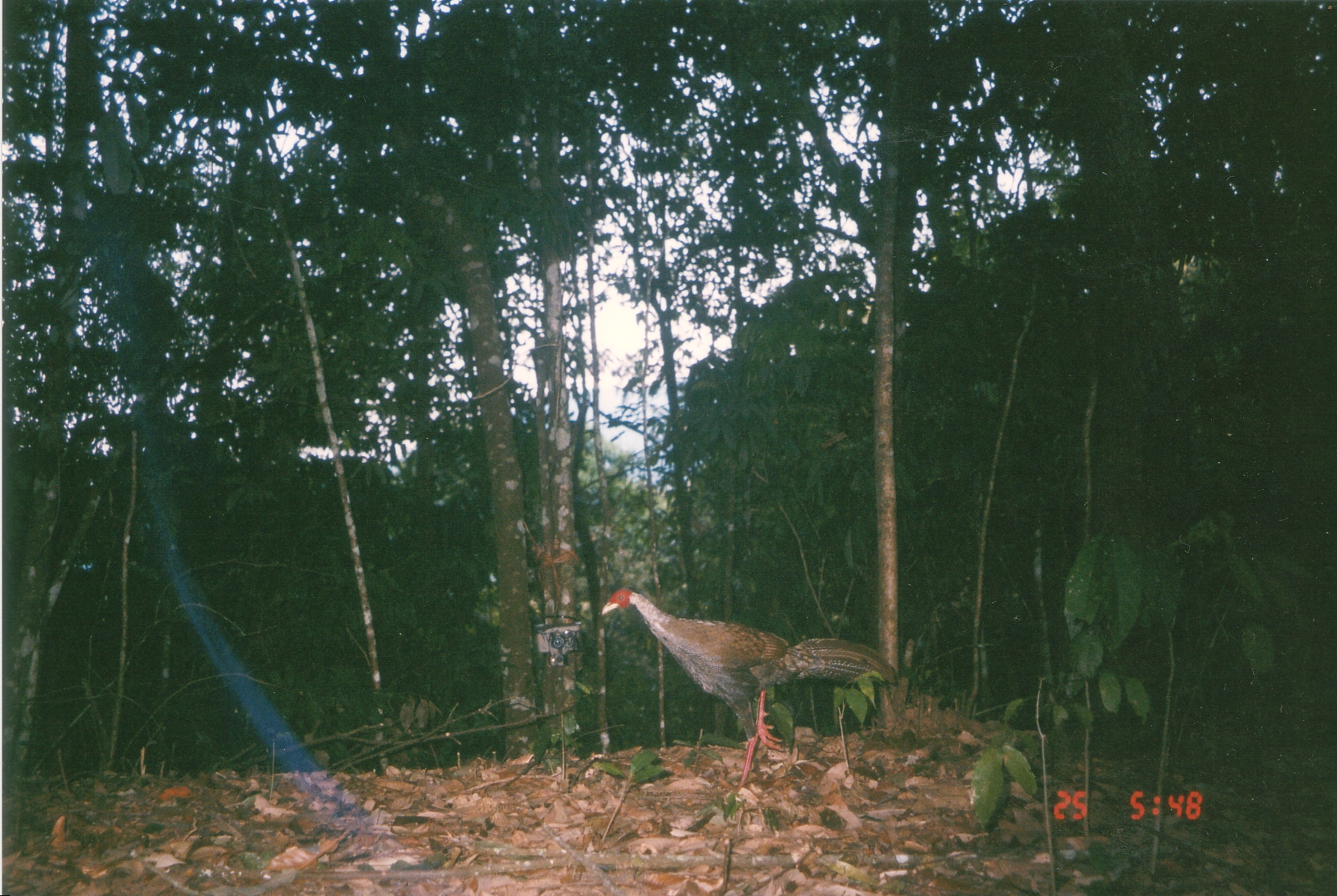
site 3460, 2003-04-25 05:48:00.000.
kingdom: Animalia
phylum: Chordata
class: Aves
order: Galliformes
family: Phasianidae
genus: Lophura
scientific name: Lophura nycthemera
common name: silver pheasant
Lophura nycthemera (silver pheasant), count 1.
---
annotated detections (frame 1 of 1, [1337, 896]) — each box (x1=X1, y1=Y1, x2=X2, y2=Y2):
lophura nycthemera: (x1=600, y1=587, x2=900, y2=788)